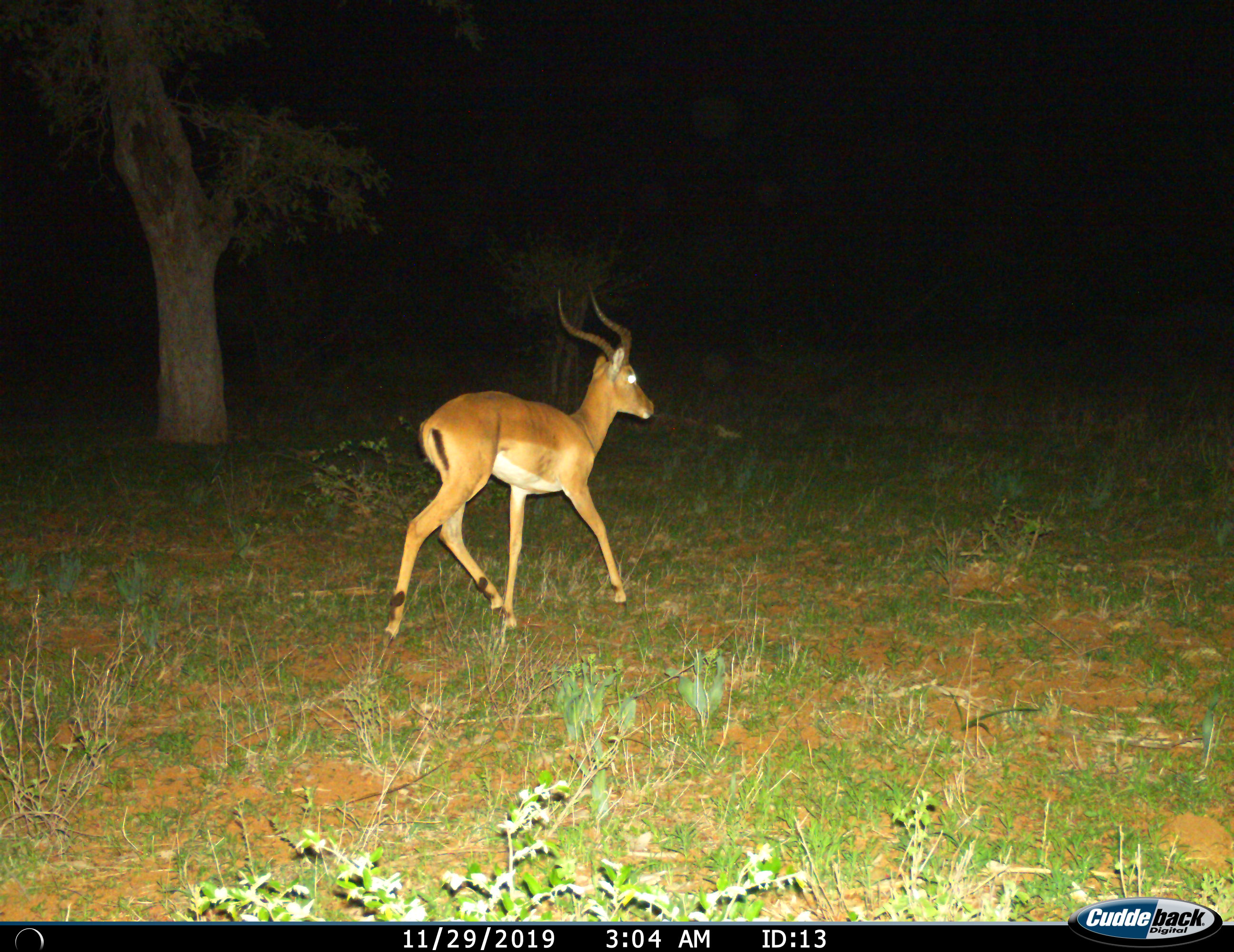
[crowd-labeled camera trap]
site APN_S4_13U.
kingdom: Animalia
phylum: Chordata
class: Mammalia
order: Artiodactyla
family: Bovidae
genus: Aepyceros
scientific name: Aepyceros melampus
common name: impala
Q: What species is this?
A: Impala (Aepyceros melampus).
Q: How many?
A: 1.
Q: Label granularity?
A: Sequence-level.